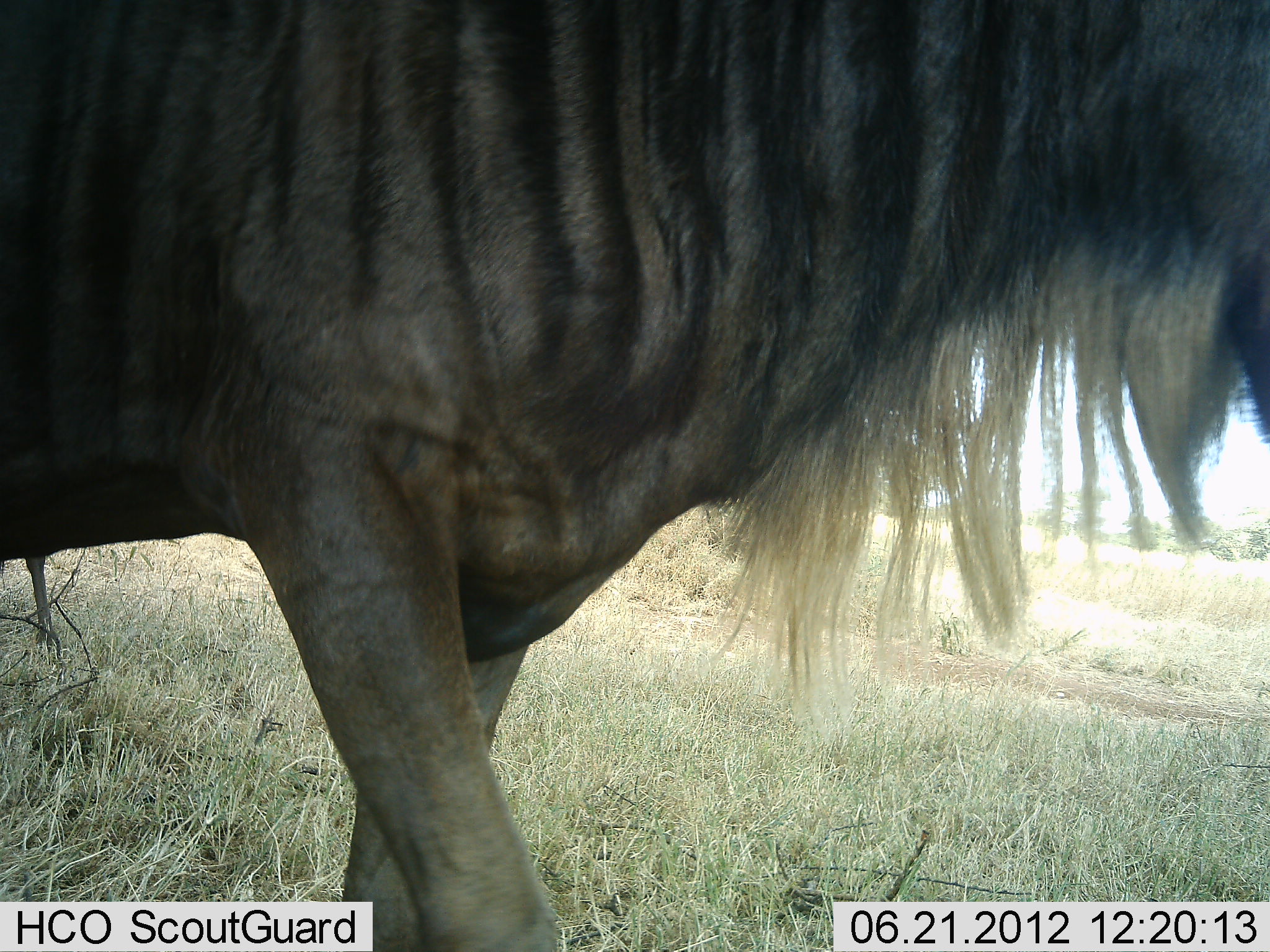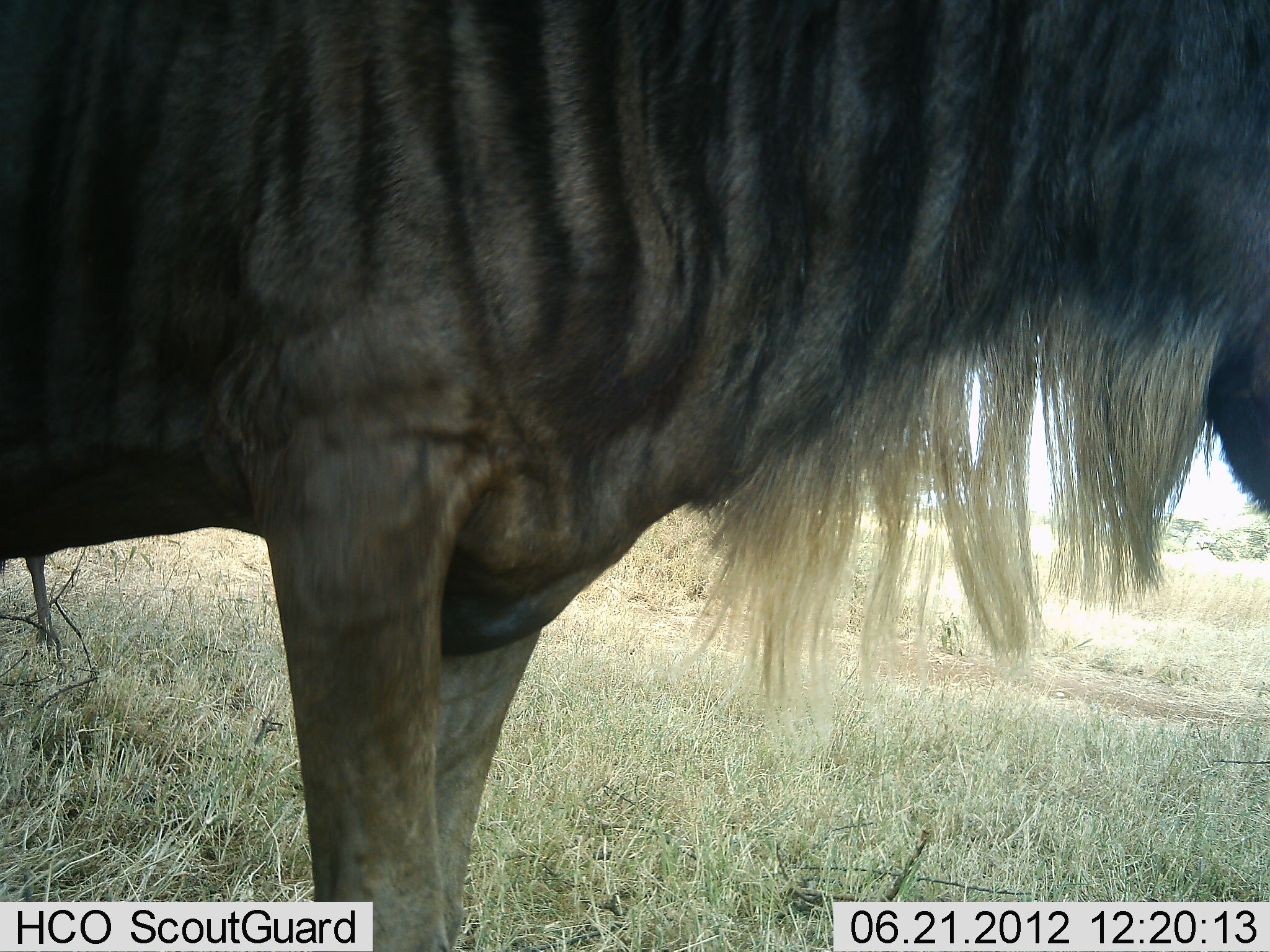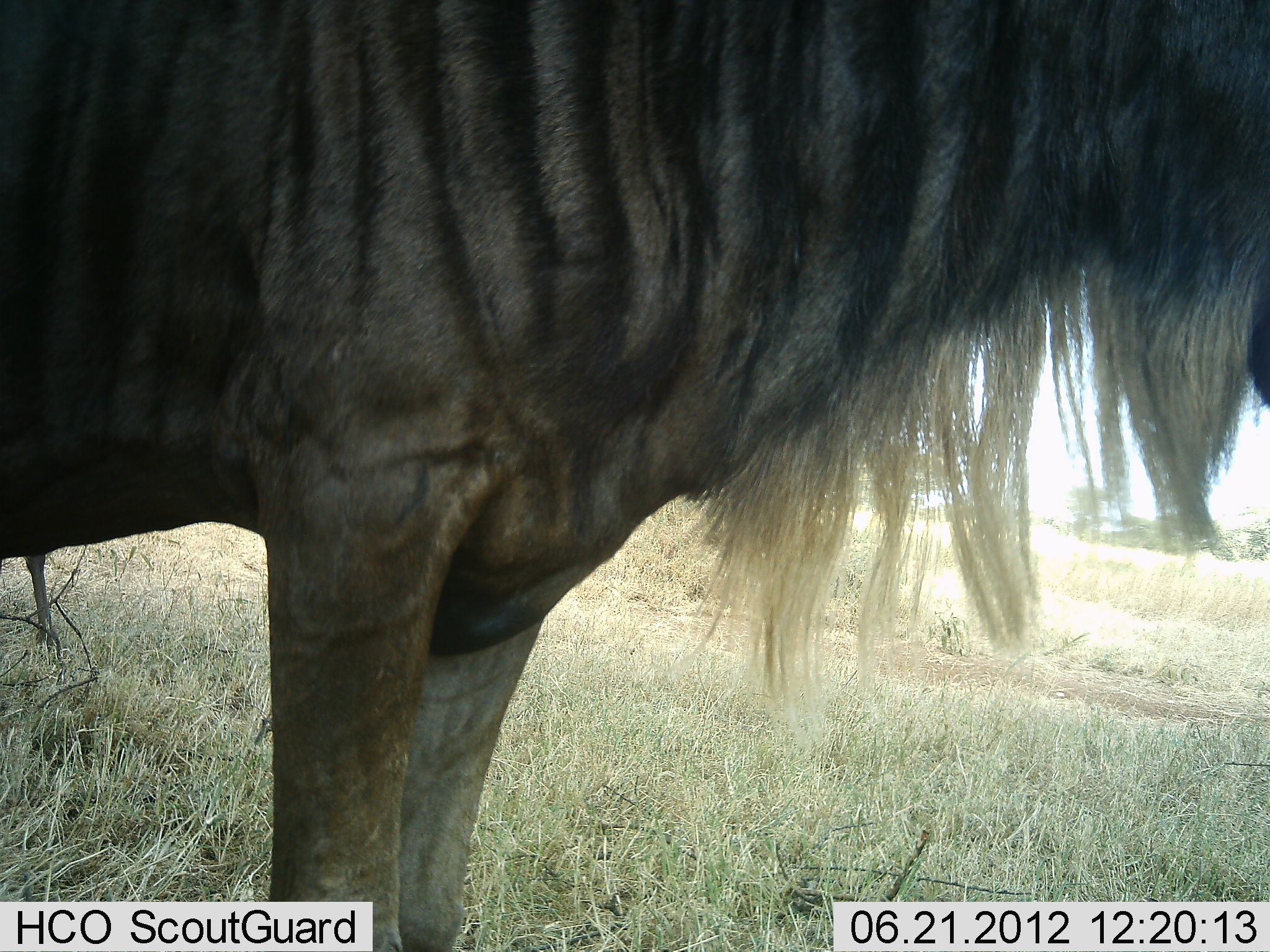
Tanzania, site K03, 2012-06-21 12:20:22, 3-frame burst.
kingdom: Animalia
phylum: Chordata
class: Mammalia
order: Artiodactyla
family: Bovidae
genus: Connochaetes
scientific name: Connochaetes taurinus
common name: blue wildebeest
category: wildebeest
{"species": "wildebeest (blue wildebeest) (Connochaetes taurinus)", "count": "1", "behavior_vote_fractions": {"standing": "100%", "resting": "0%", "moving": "0%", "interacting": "0%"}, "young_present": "10%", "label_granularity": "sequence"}